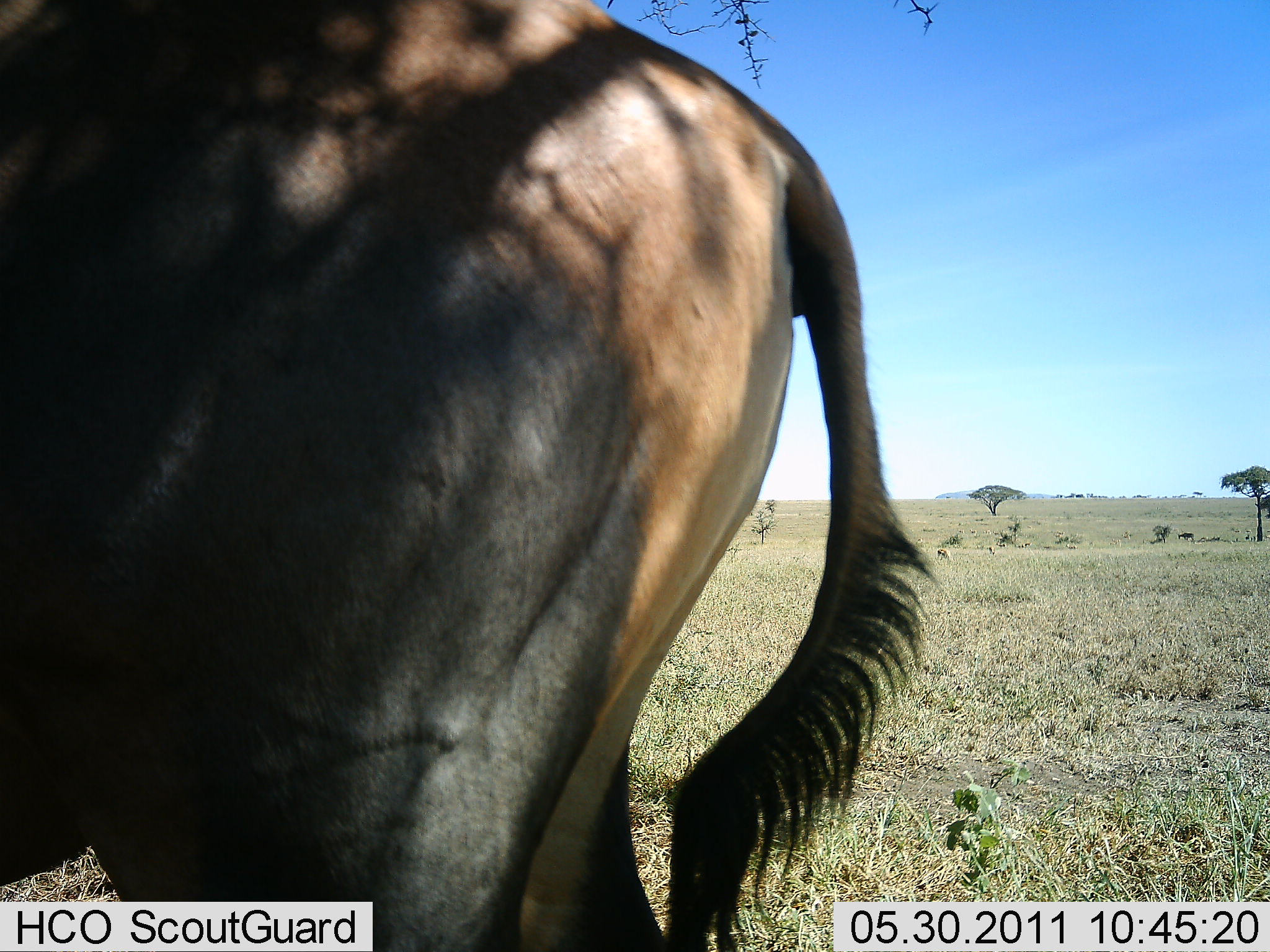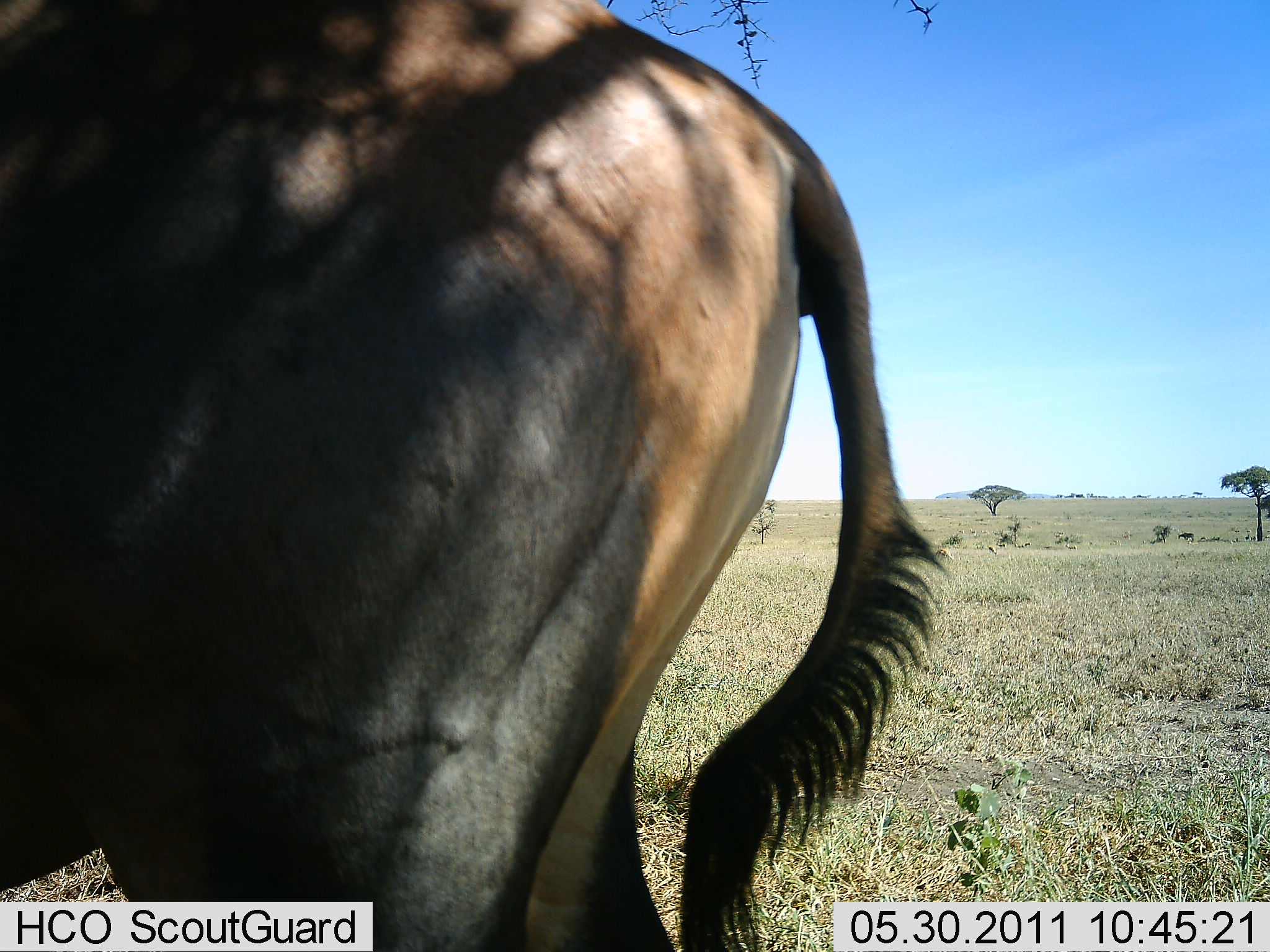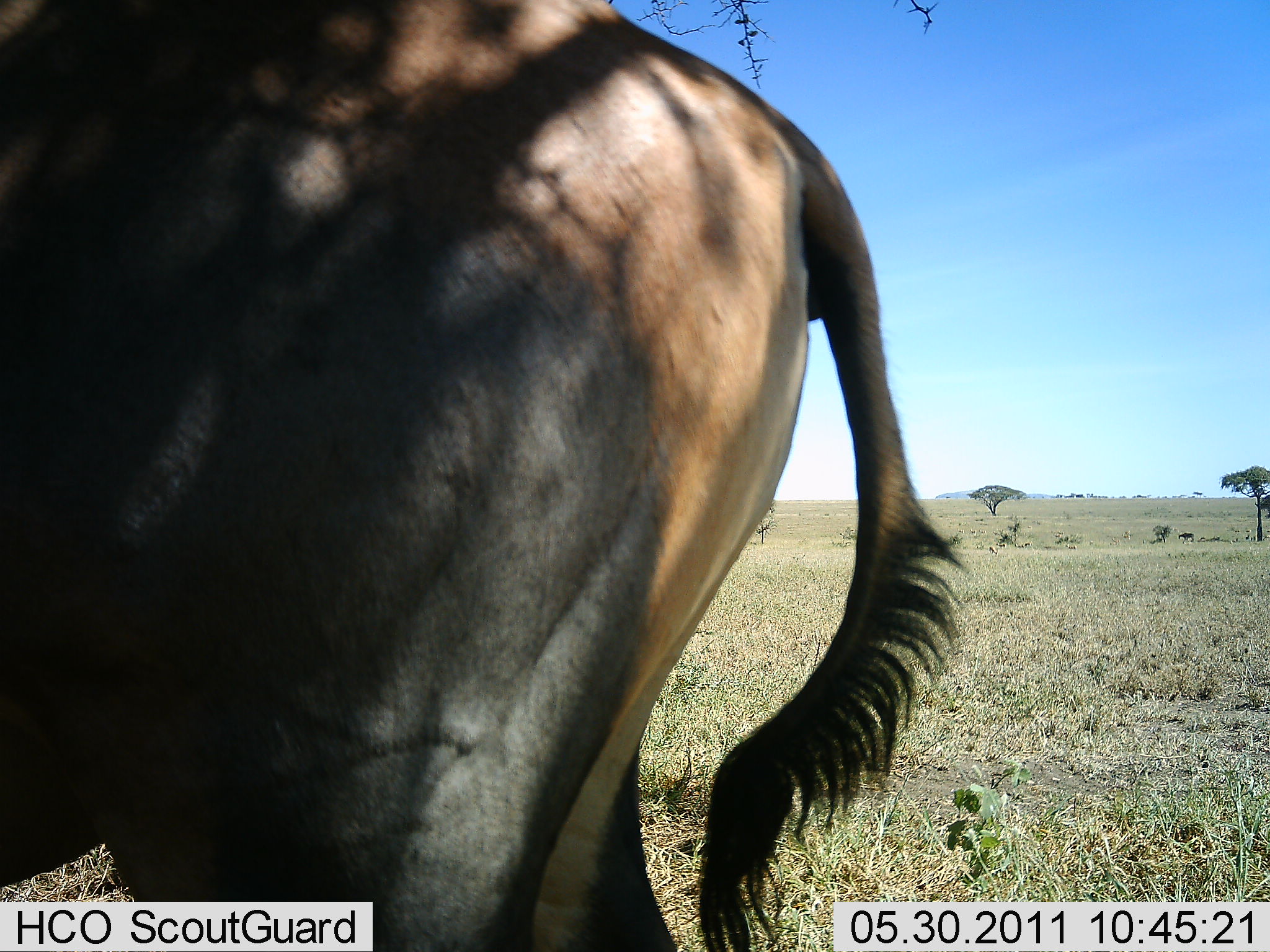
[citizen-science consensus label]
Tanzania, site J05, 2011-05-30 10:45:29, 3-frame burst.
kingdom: Animalia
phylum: Chordata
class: Mammalia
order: Artiodactyla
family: Bovidae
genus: Damaliscus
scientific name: Damaliscus lunatus jimela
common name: topi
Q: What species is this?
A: Topi (Damaliscus lunatus jimela).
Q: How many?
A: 1.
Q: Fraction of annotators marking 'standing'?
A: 100%.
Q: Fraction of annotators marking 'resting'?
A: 0%.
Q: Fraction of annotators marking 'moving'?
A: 0%.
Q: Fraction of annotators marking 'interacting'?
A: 0%.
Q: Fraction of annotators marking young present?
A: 0%.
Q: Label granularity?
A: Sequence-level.